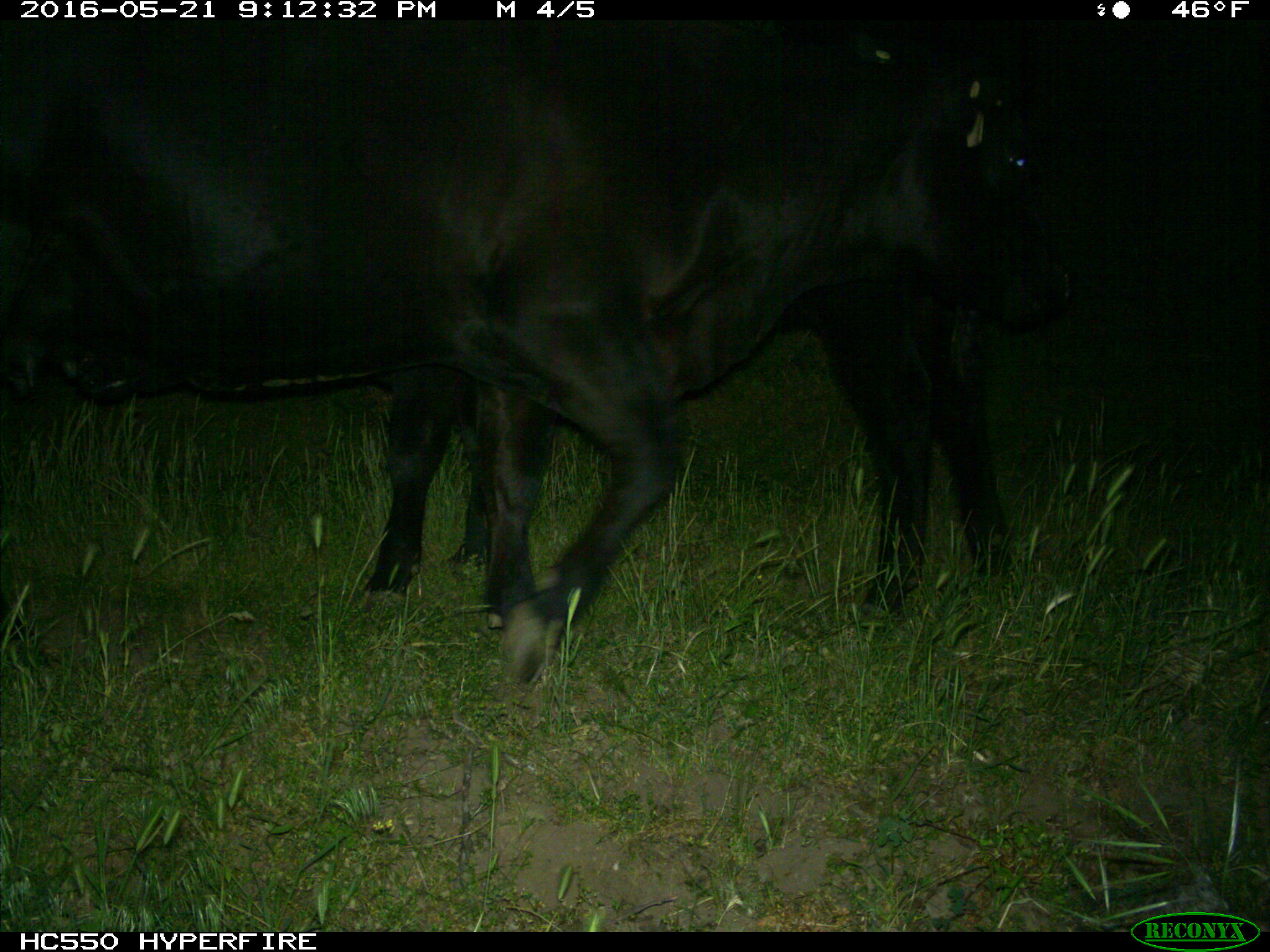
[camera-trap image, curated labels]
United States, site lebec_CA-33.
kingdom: Animalia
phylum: Chordata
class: Mammalia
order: Artiodactyla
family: Bovidae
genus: Bos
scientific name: Bos taurus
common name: domestic cow